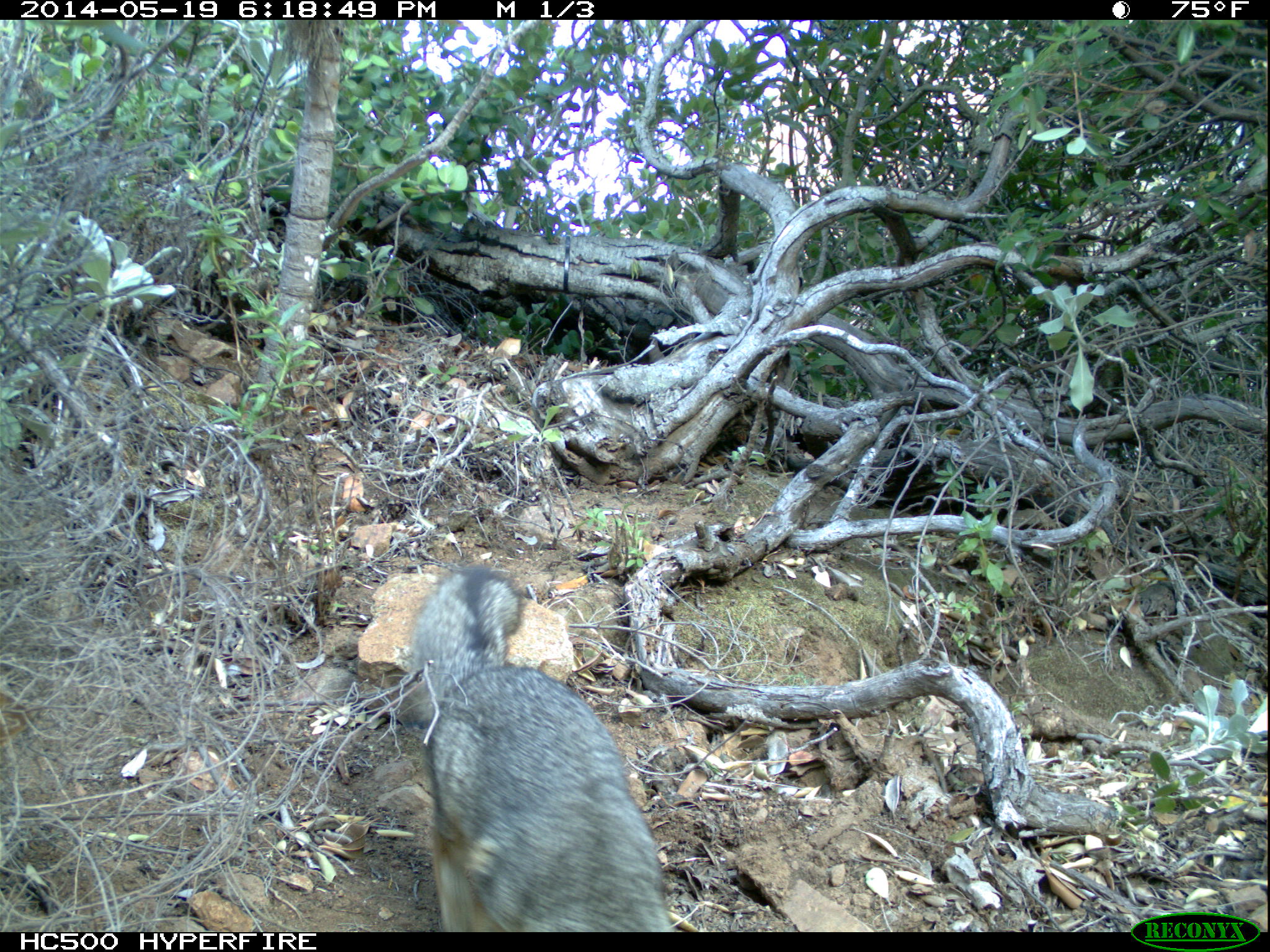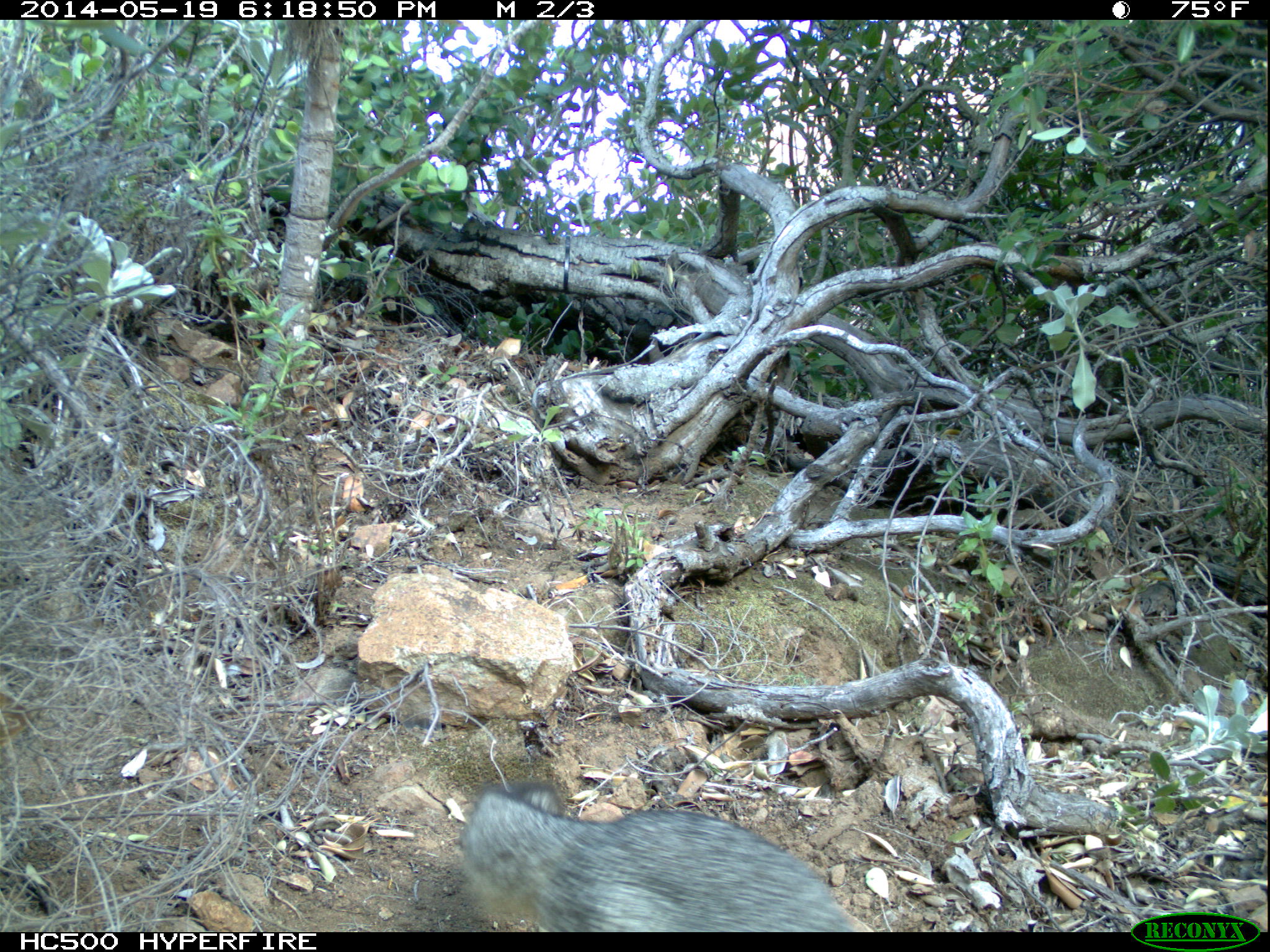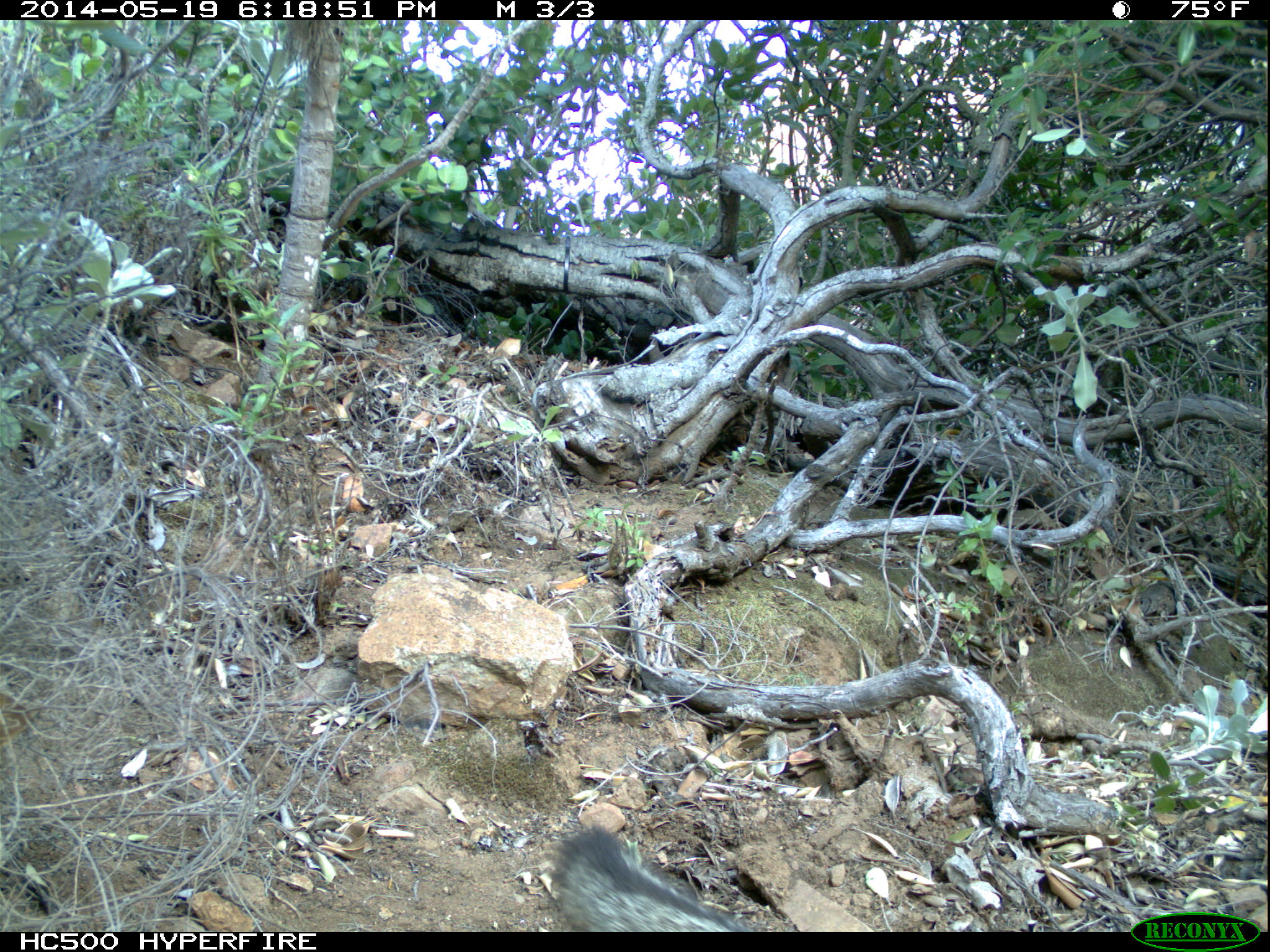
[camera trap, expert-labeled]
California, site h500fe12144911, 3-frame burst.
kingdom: Animalia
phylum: Chordata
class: Mammalia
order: Carnivora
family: Canidae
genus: Urocyon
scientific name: Urocyon littoralis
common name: island fox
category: fox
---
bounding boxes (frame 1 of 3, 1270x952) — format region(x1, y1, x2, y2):
fox: region(412, 561, 679, 928)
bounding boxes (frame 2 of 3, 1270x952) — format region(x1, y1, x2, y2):
fox: region(462, 779, 881, 928)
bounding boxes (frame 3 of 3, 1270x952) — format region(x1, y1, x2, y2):
fox: region(549, 819, 755, 932)